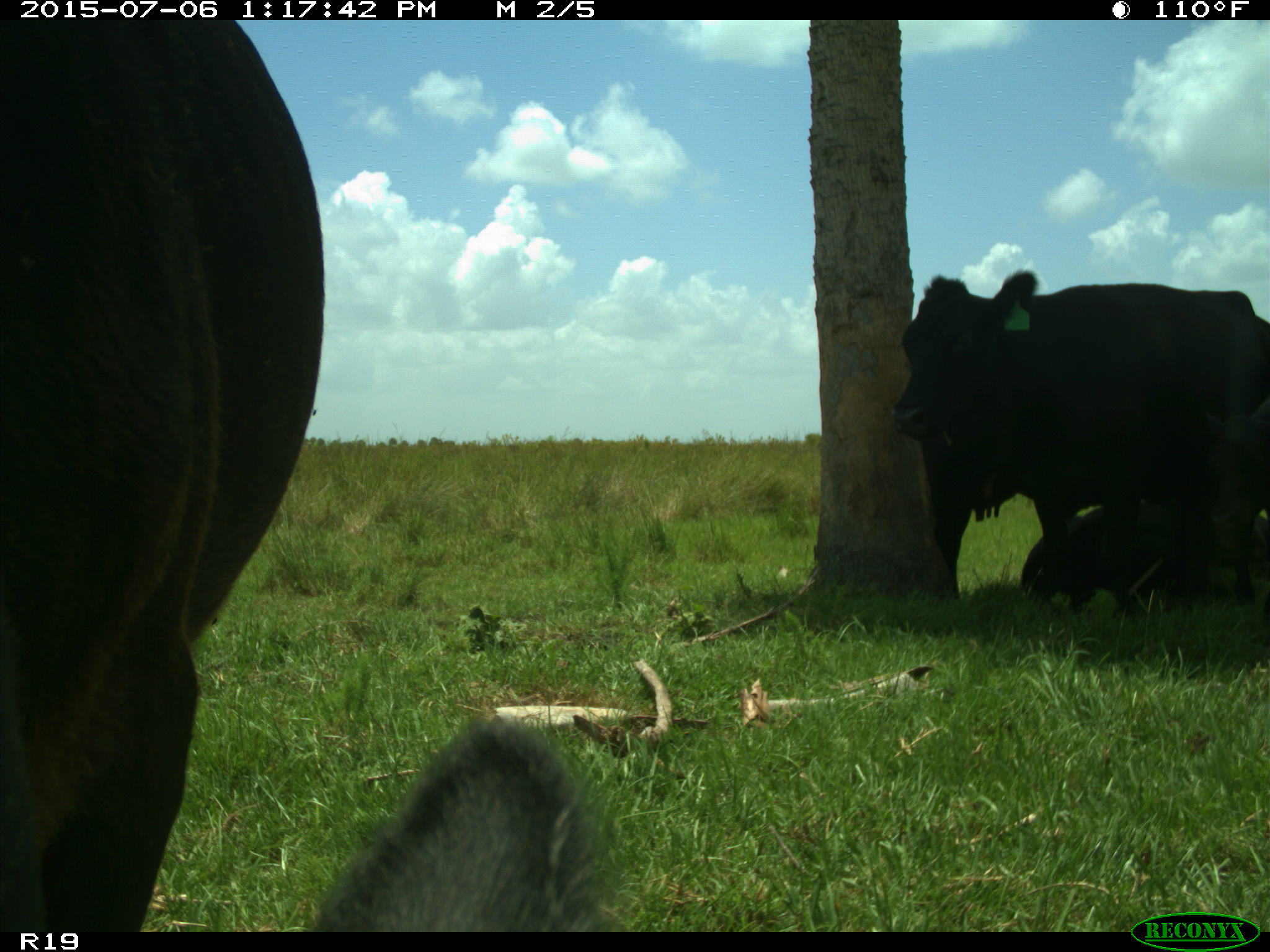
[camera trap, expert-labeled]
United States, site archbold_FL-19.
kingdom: Animalia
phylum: Chordata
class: Mammalia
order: Artiodactyla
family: Bovidae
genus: Bos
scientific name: Bos taurus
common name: domestic cow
Bos taurus (domestic cow).